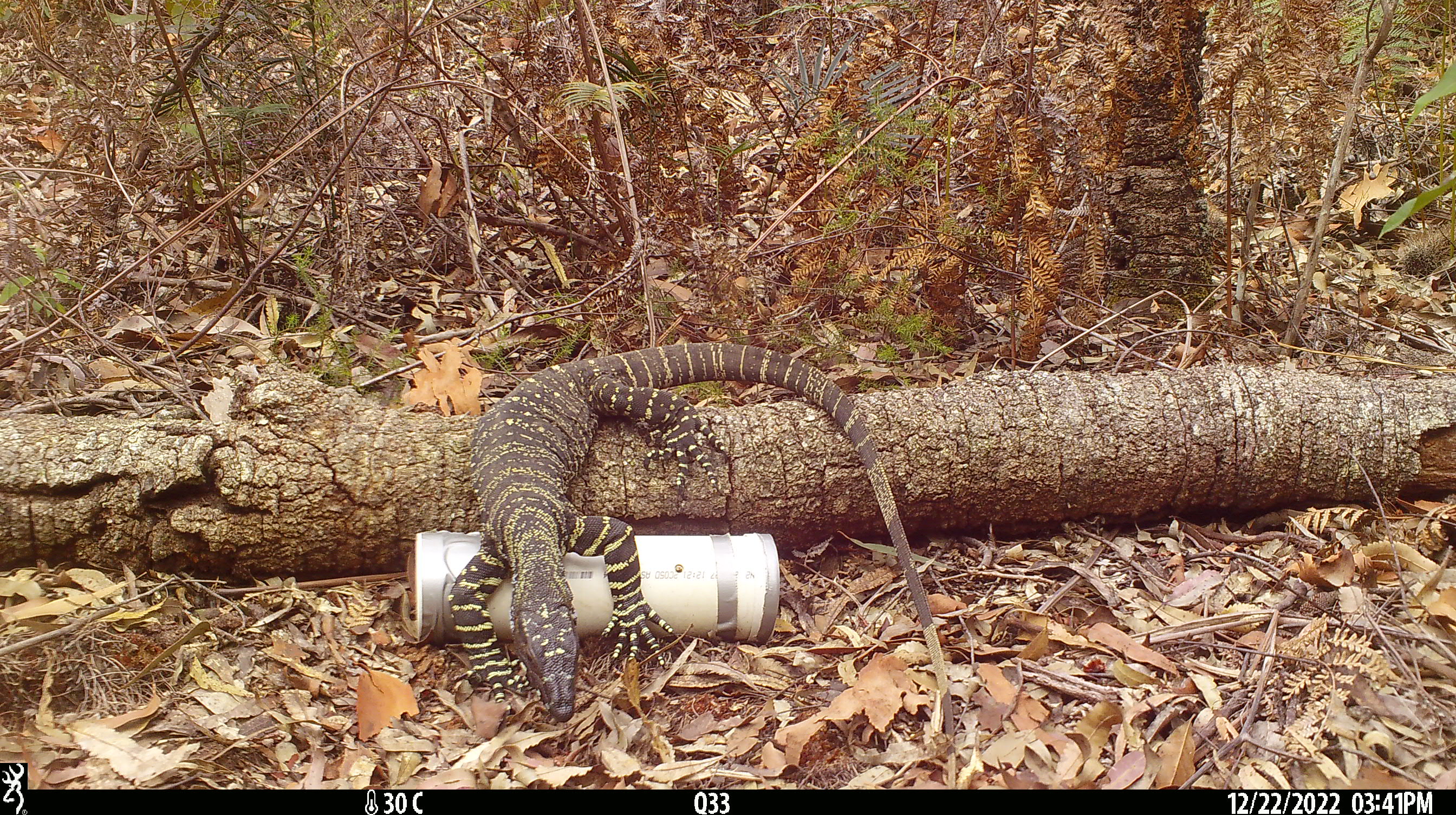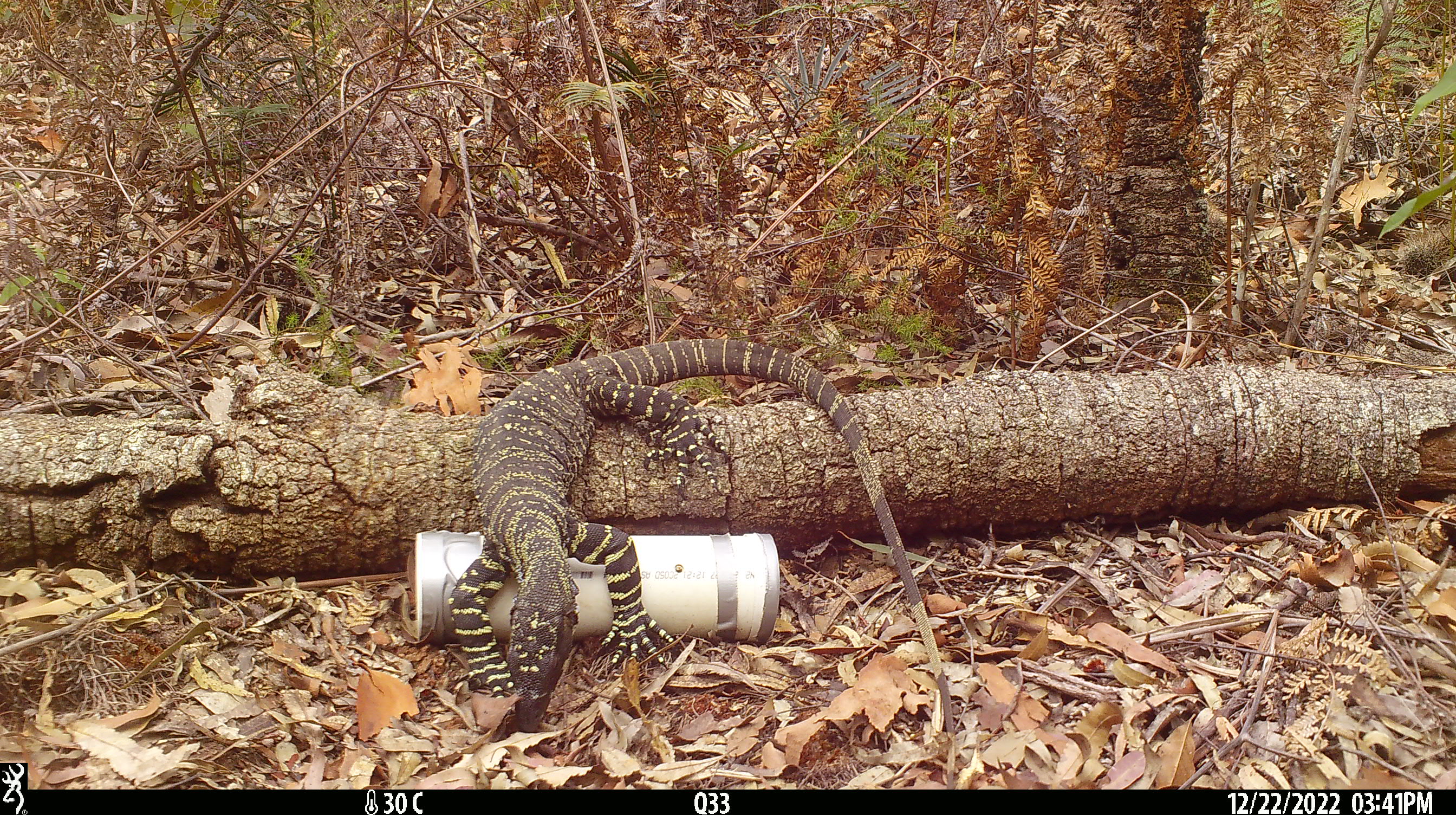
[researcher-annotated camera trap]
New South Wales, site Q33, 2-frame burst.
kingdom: Animalia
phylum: Chordata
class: Reptilia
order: Squamata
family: Varanidae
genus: Varanus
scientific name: Varanus varius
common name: lace monitor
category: goanna